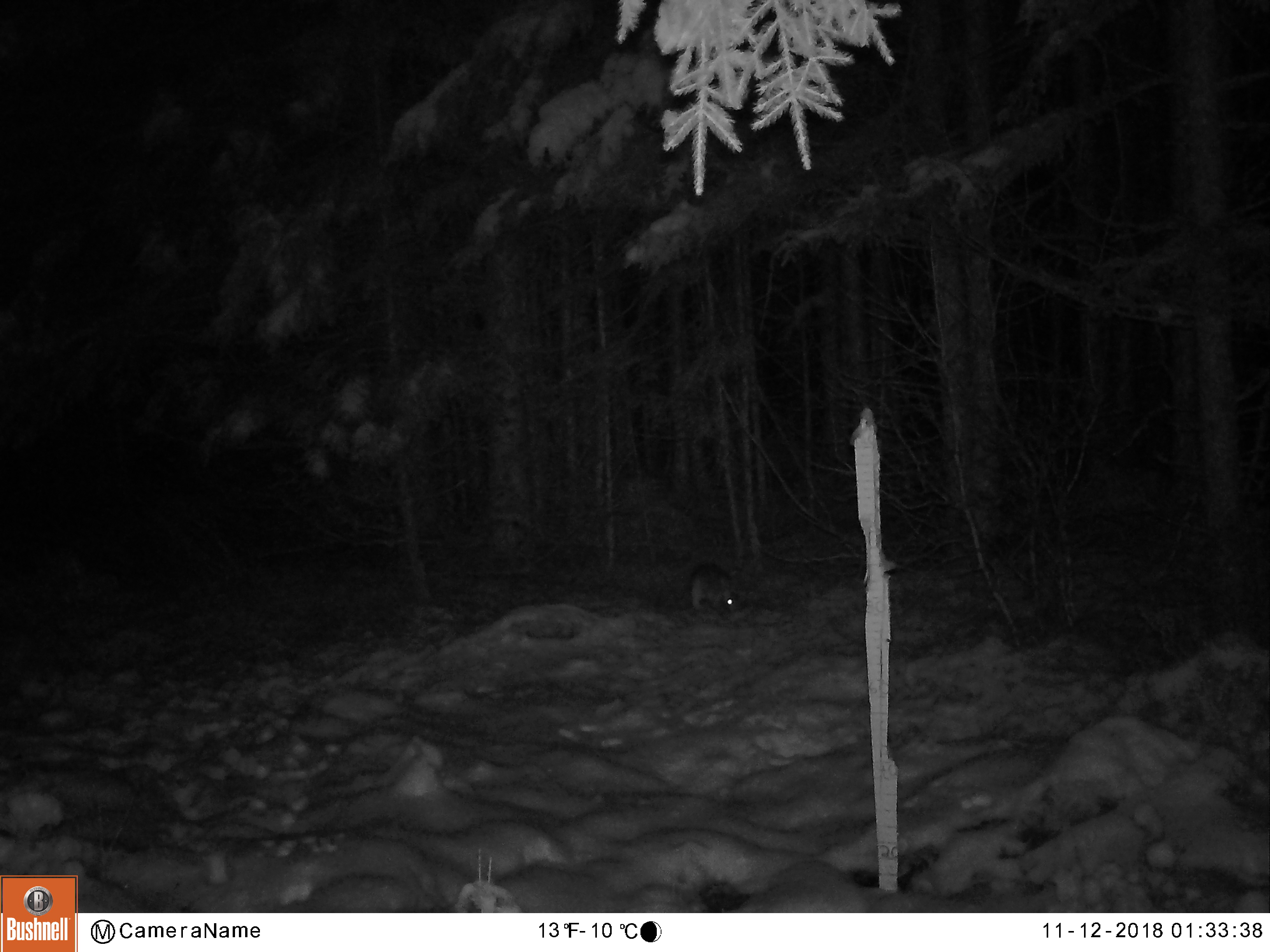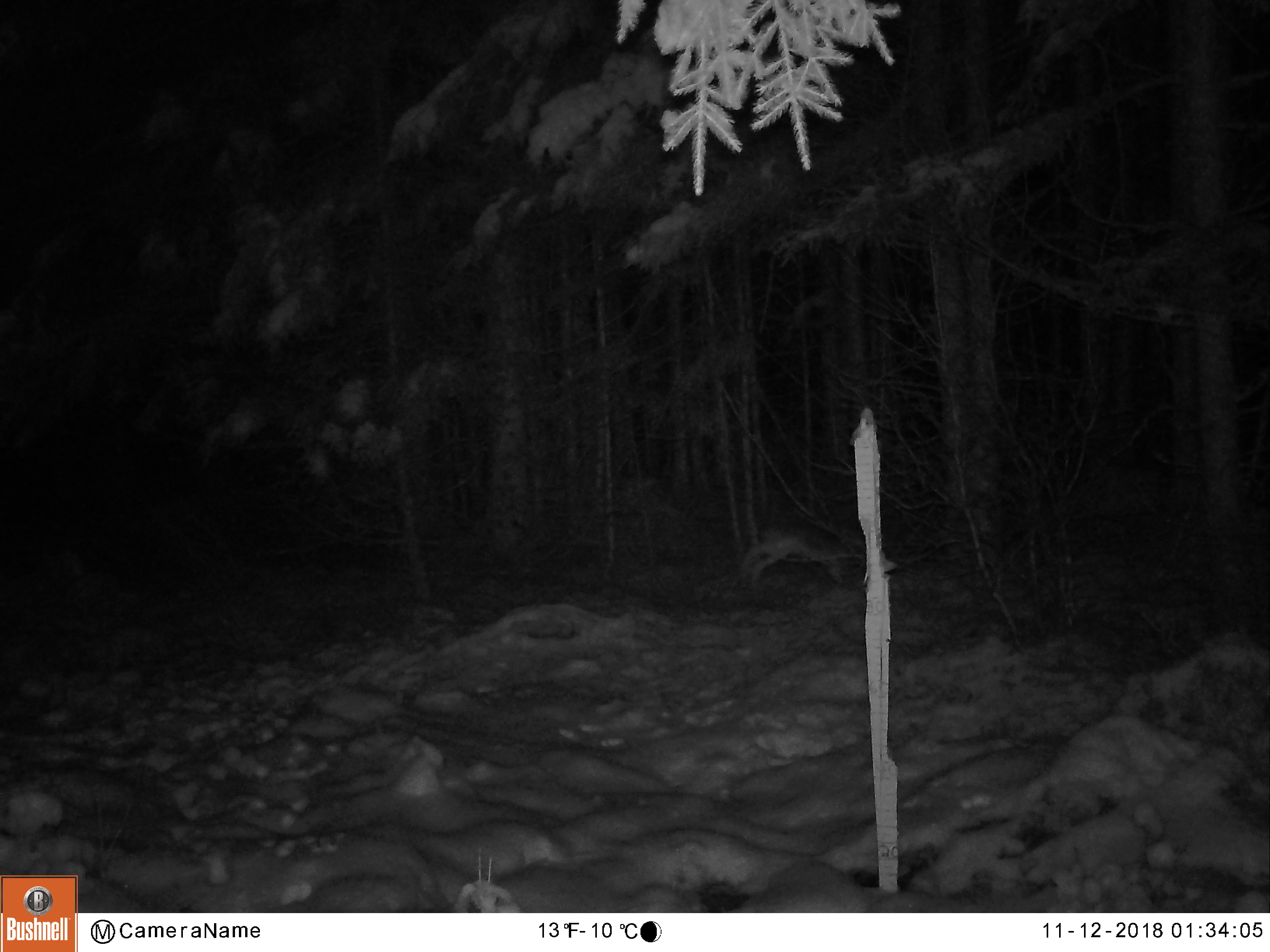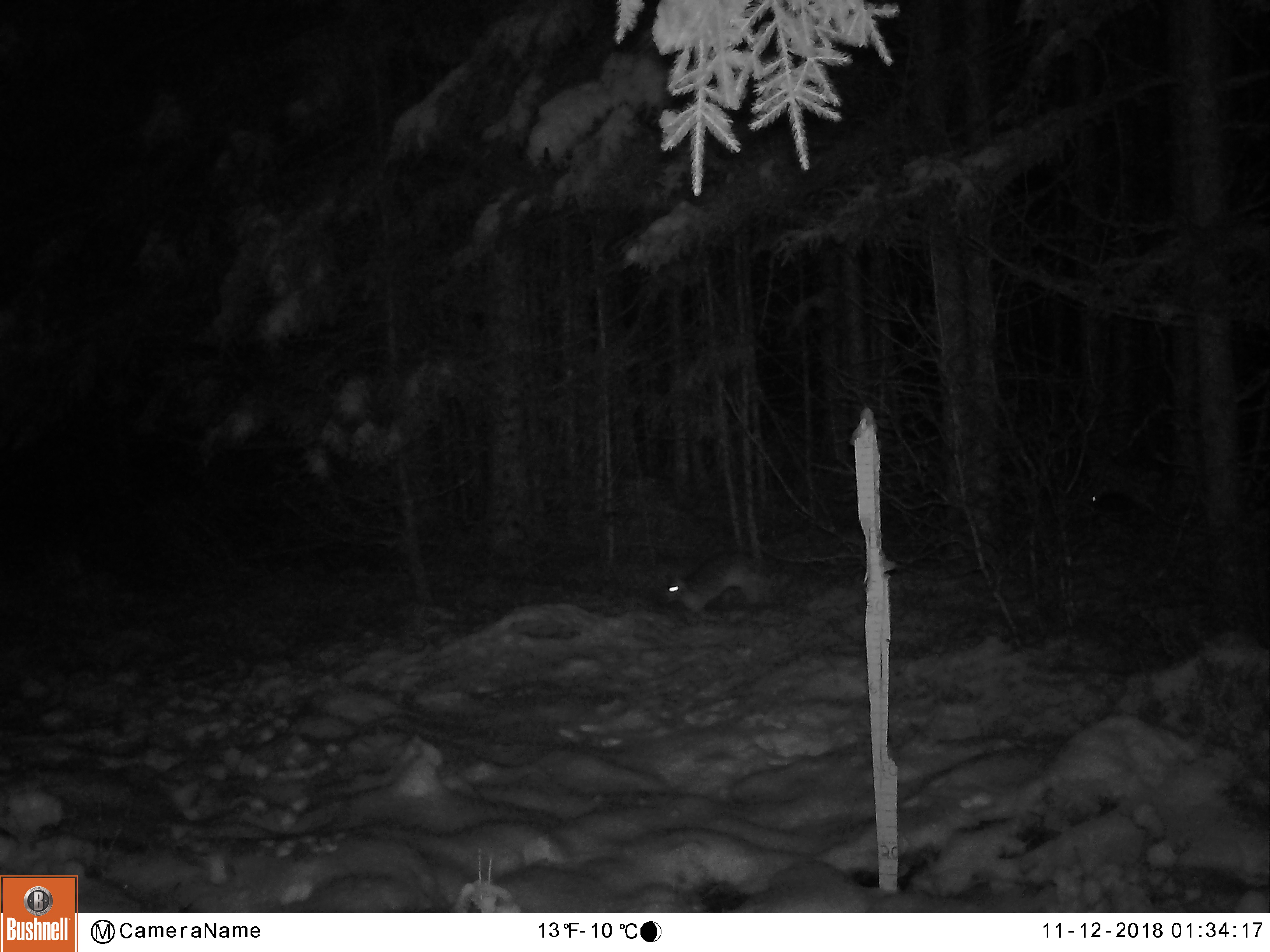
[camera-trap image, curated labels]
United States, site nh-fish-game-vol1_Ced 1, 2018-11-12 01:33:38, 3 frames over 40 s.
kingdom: Animalia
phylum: Chordata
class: Mammalia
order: Lagomorpha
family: Leporidae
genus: Lepus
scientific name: Lepus americanus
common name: snowshoe hare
Snowshoe hare (Lepus americanus).